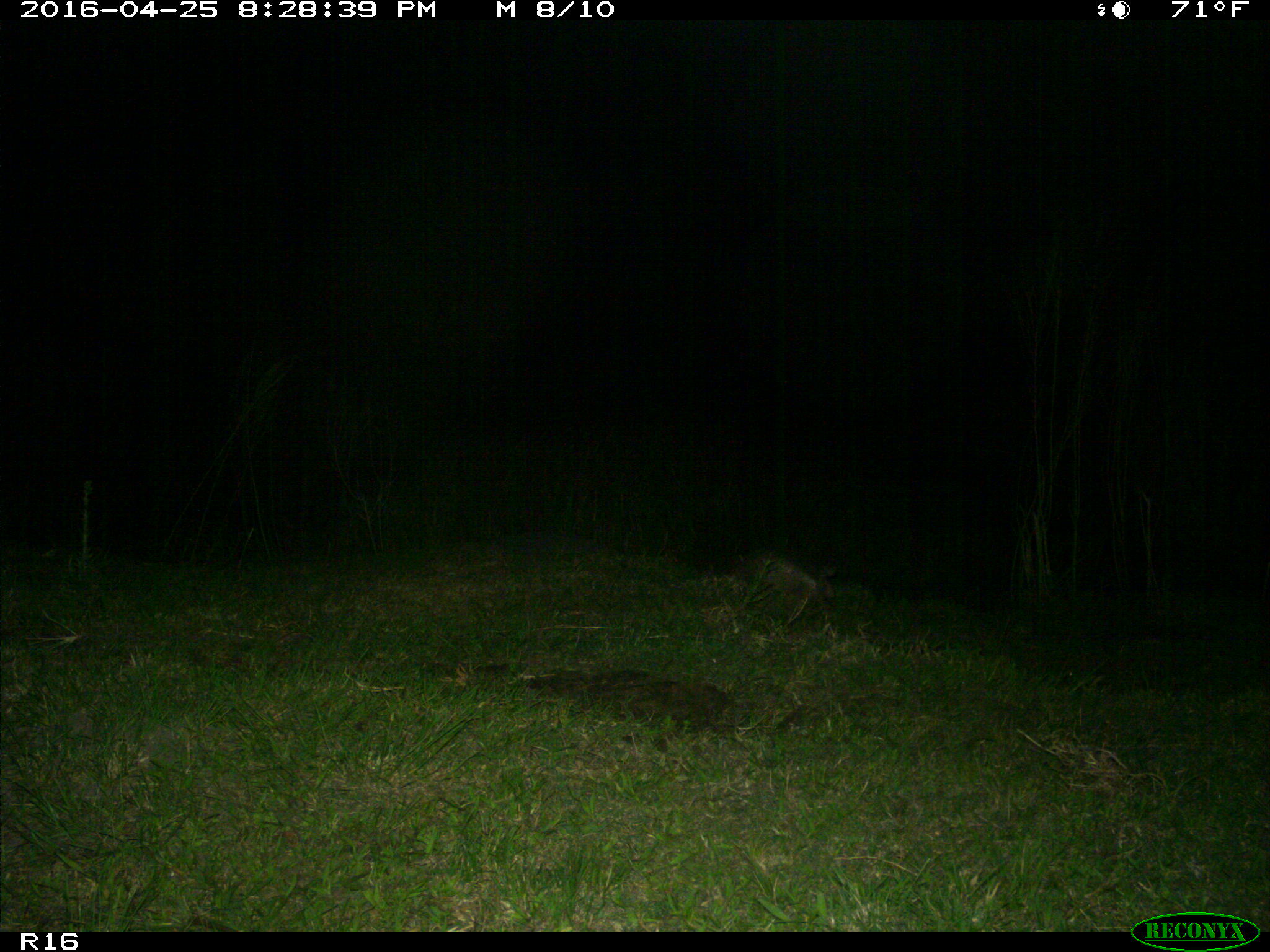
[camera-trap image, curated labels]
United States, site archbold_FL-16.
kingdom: Animalia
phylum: Chordata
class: Mammalia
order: Cingulata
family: Dasypodidae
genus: Dasypus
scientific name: Dasypus novemcinctus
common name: nine-banded armadillo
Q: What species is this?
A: Dasypus novemcinctus (nine-banded armadillo).